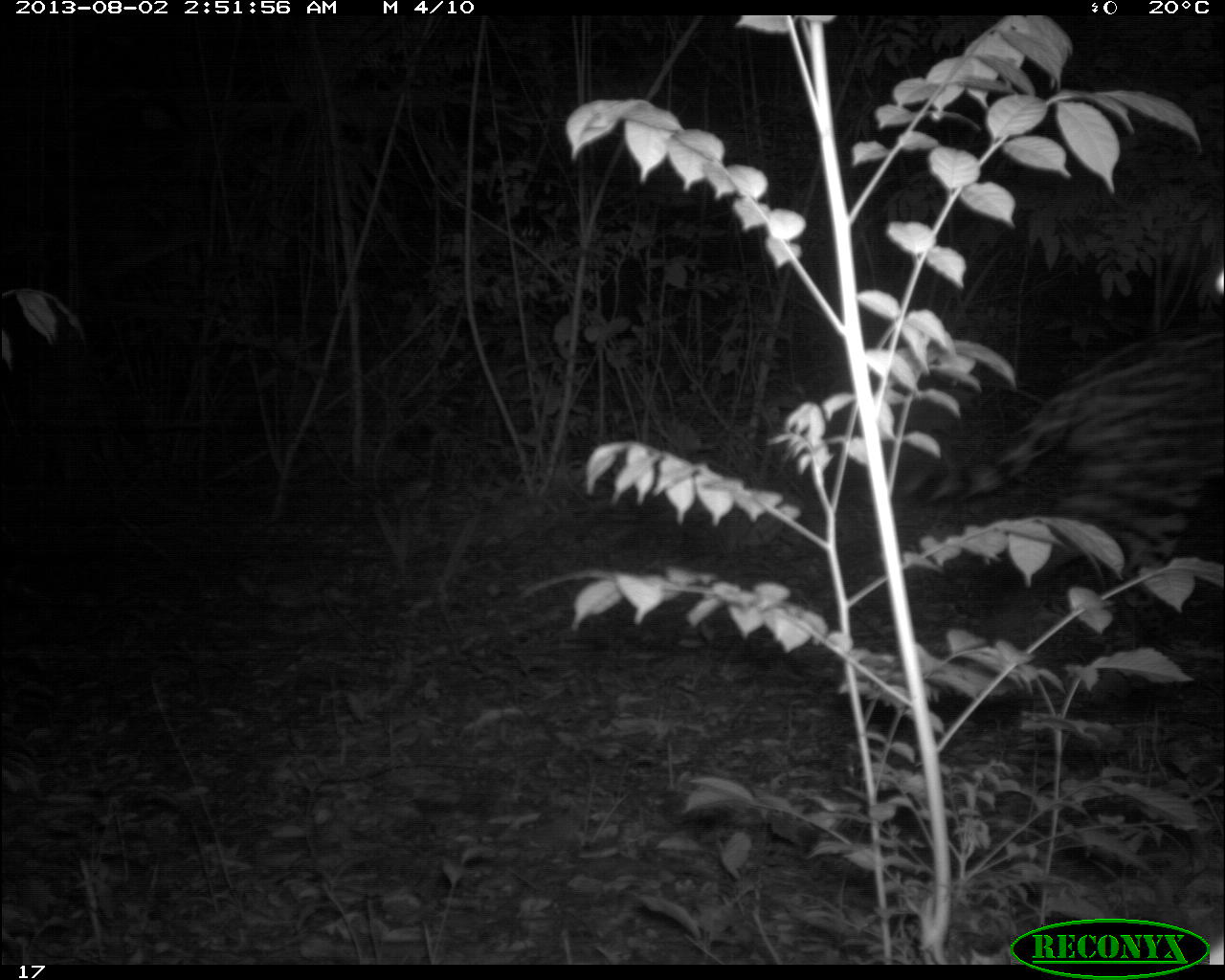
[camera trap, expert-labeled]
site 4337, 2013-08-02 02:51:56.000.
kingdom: Animalia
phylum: Chordata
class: Mammalia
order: Carnivora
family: Felidae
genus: Panthera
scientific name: Panthera onca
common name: jaguar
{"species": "Panthera onca (jaguar)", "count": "1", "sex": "male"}